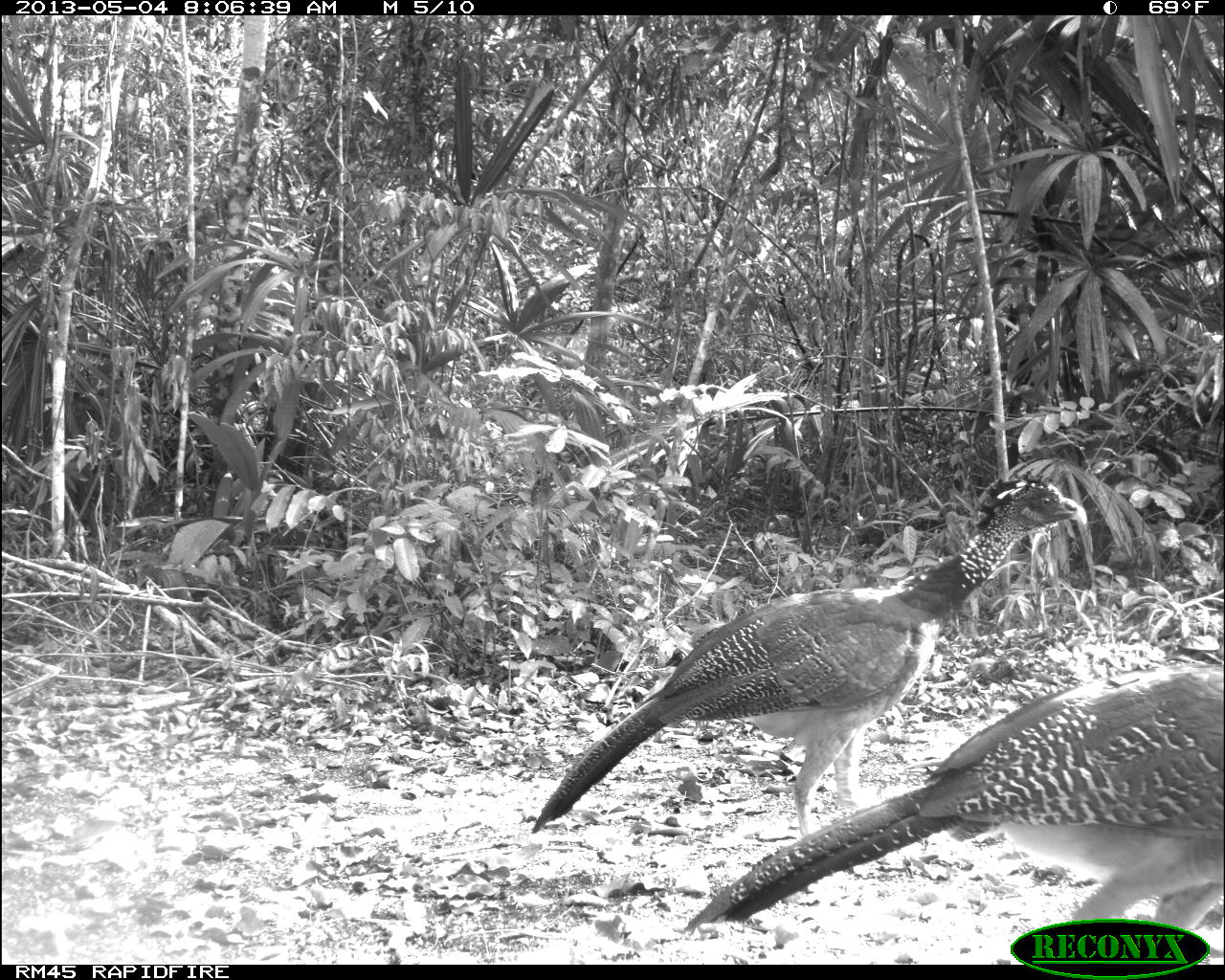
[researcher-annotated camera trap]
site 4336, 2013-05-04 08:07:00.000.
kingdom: Animalia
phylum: Chordata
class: Aves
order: Galliformes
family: Cracidae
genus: Crax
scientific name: Crax rubra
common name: great curassow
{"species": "Crax rubra (great curassow)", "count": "2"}